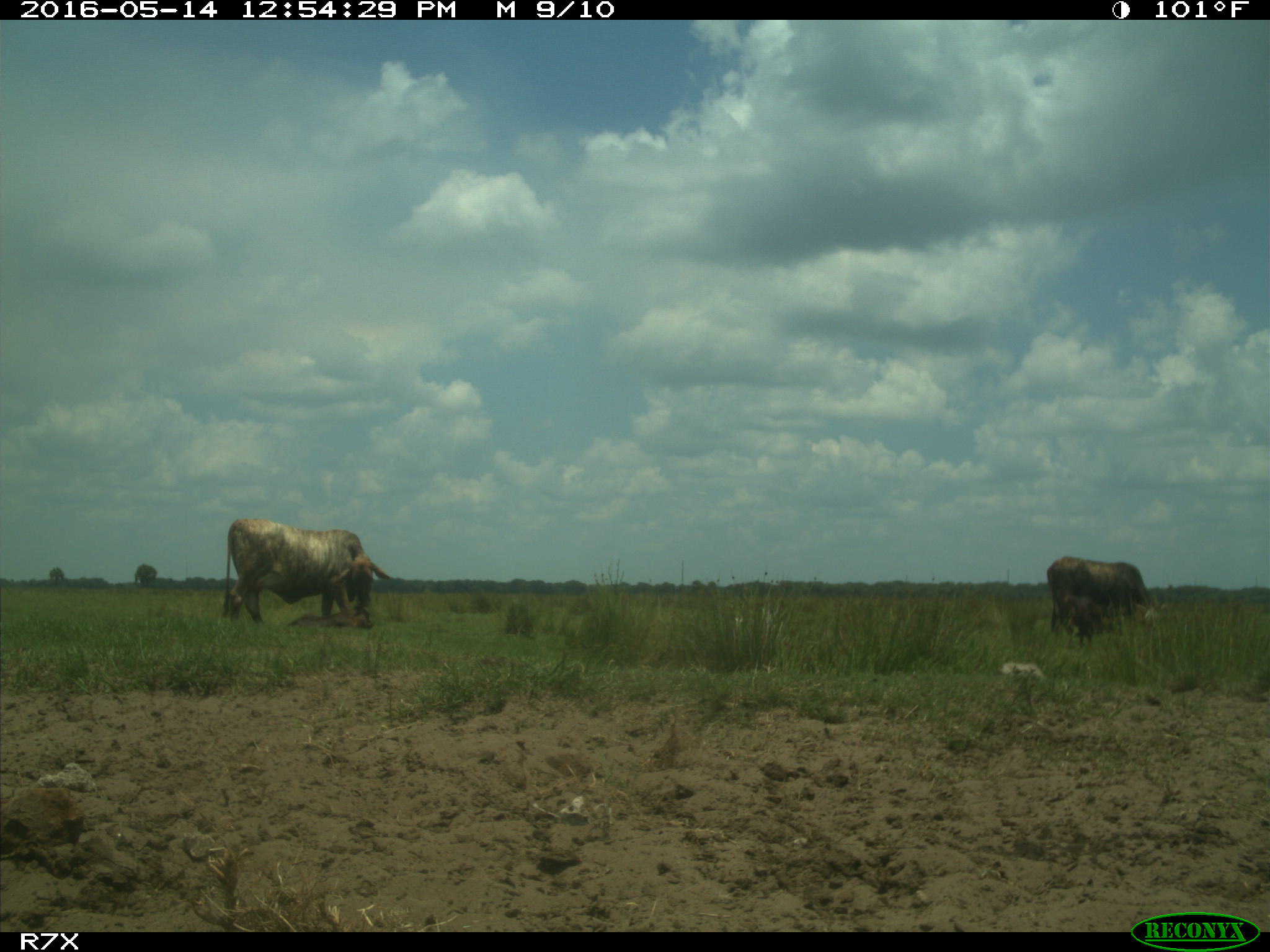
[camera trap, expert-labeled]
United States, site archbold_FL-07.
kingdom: Animalia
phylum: Chordata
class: Mammalia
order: Artiodactyla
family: Bovidae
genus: Bos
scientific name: Bos taurus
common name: domestic cow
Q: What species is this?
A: Bos taurus (domestic cow).